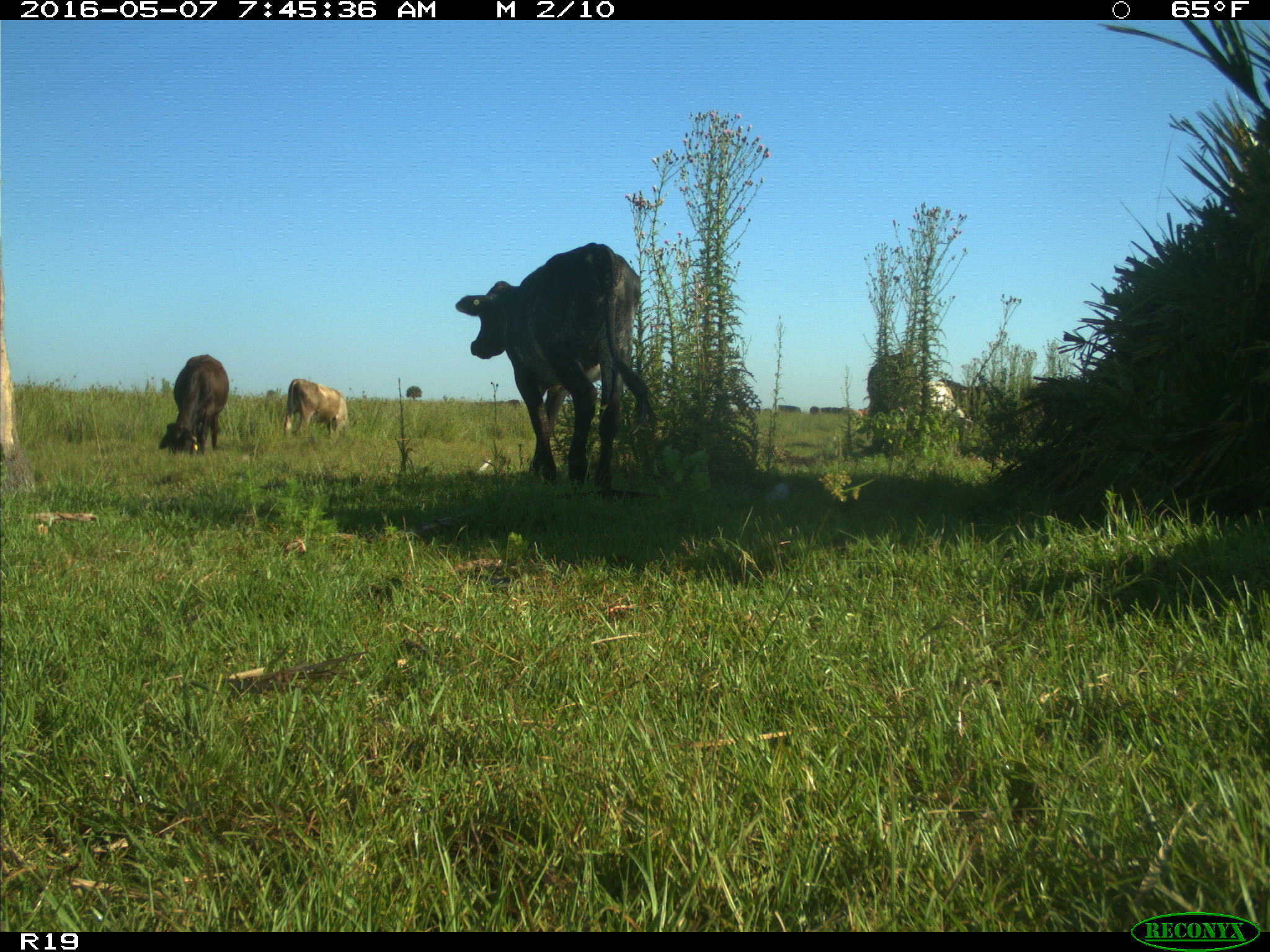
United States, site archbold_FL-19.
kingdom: Animalia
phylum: Chordata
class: Mammalia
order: Artiodactyla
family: Bovidae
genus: Bos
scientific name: Bos taurus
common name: domestic cow